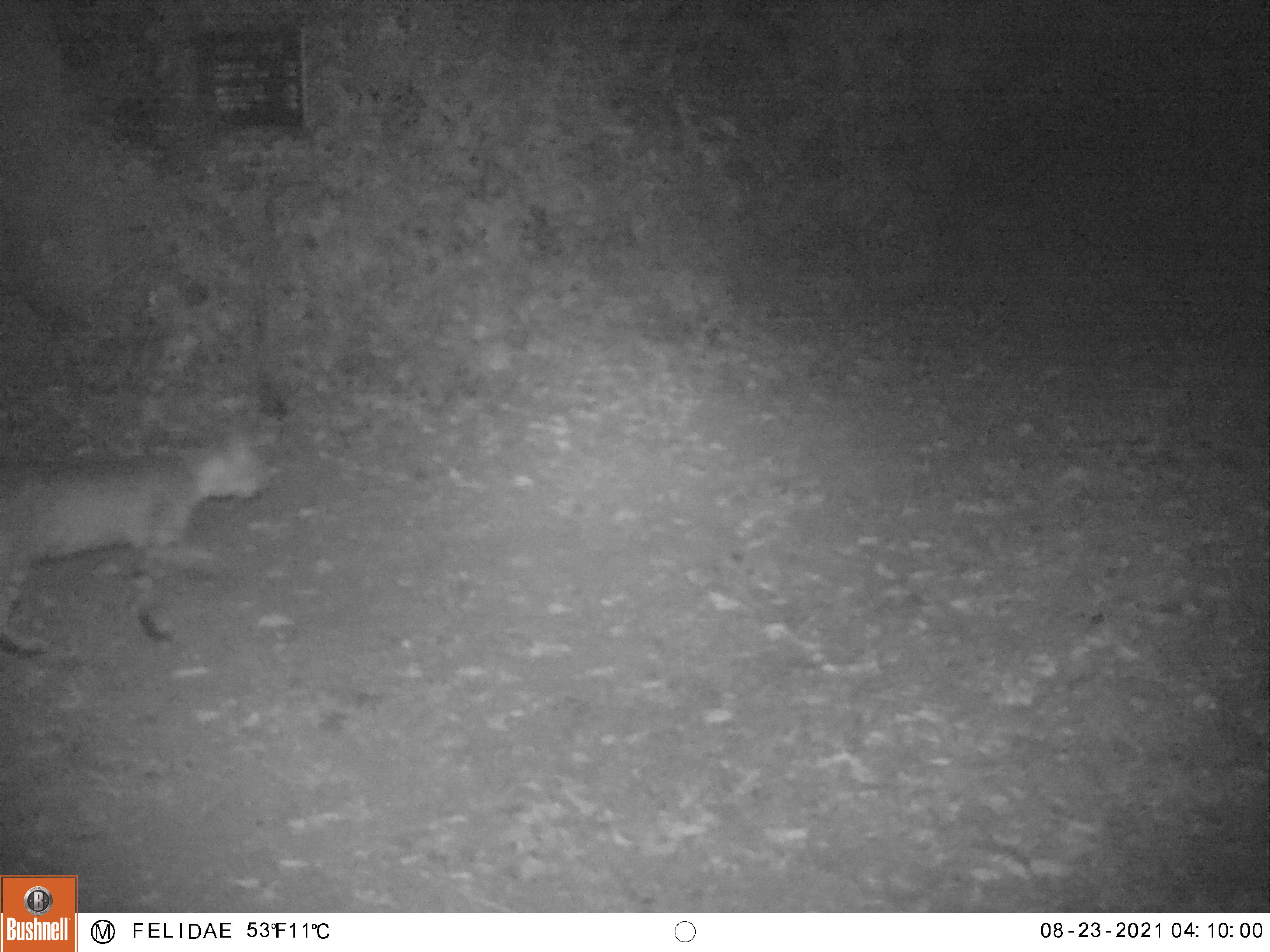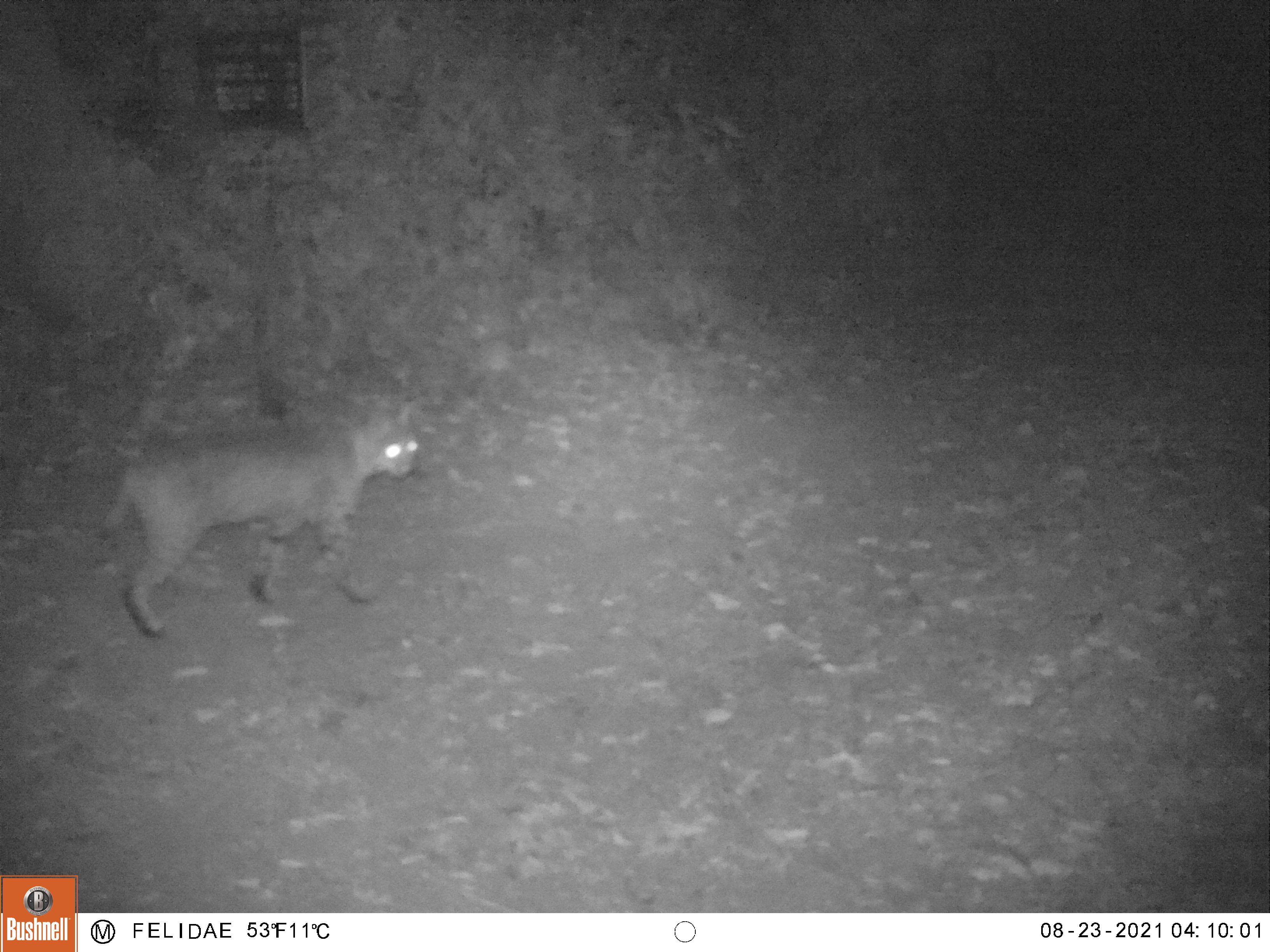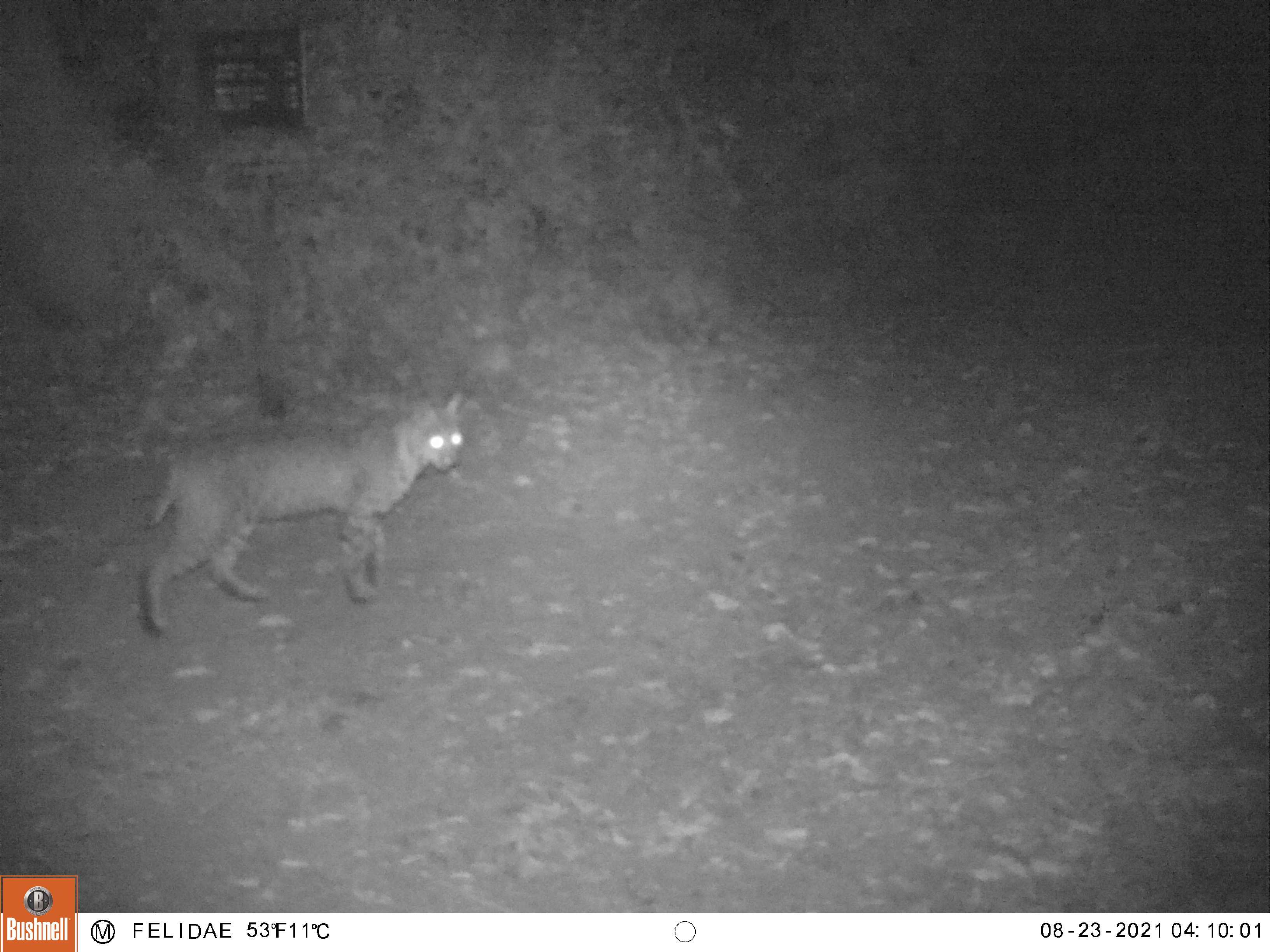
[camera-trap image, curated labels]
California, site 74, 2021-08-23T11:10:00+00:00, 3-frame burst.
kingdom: Animalia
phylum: Chordata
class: Mammalia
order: Carnivora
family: Felidae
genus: Lynx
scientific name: Lynx rufus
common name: bobcat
Bobcat (Lynx rufus).